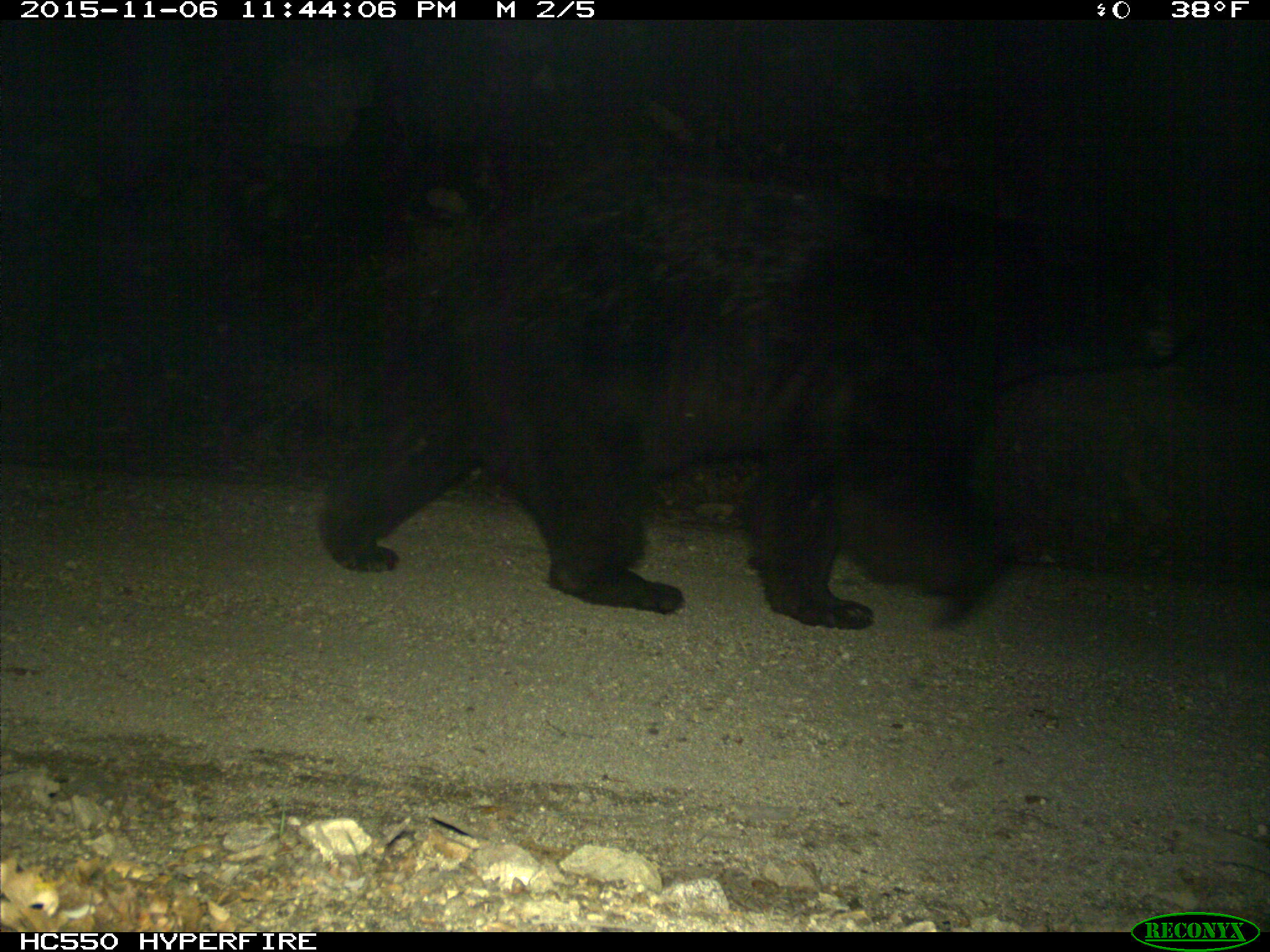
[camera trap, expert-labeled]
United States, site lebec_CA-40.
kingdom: Animalia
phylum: Chordata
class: Mammalia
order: Carnivora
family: Ursidae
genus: Ursus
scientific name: Ursus americanus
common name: american black bear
Ursus americanus (american black bear).